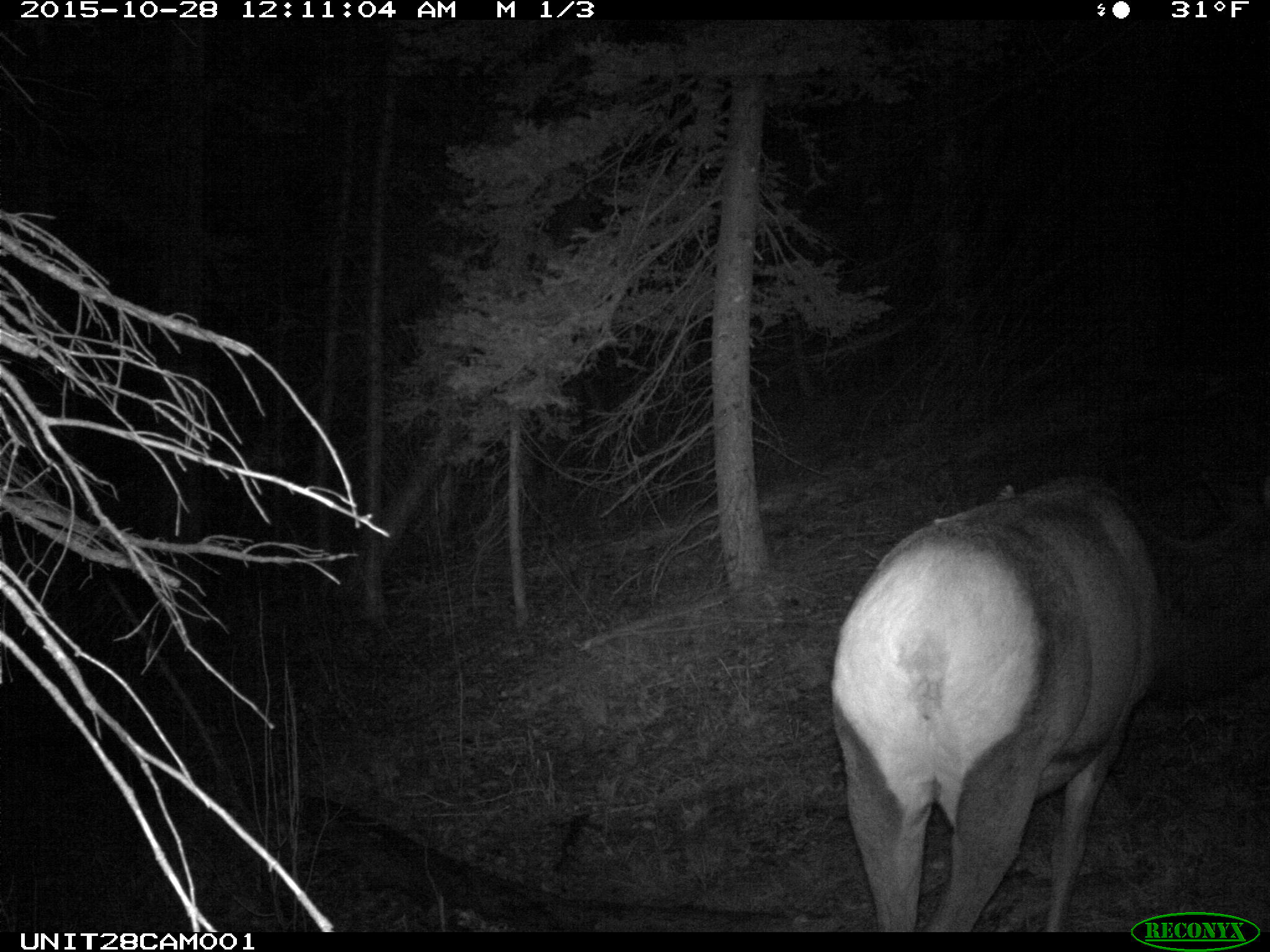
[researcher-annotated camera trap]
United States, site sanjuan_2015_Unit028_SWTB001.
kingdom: Animalia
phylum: Chordata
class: Mammalia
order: Artiodactyla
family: Cervidae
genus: Cervus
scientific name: Cervus elaphus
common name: red deer